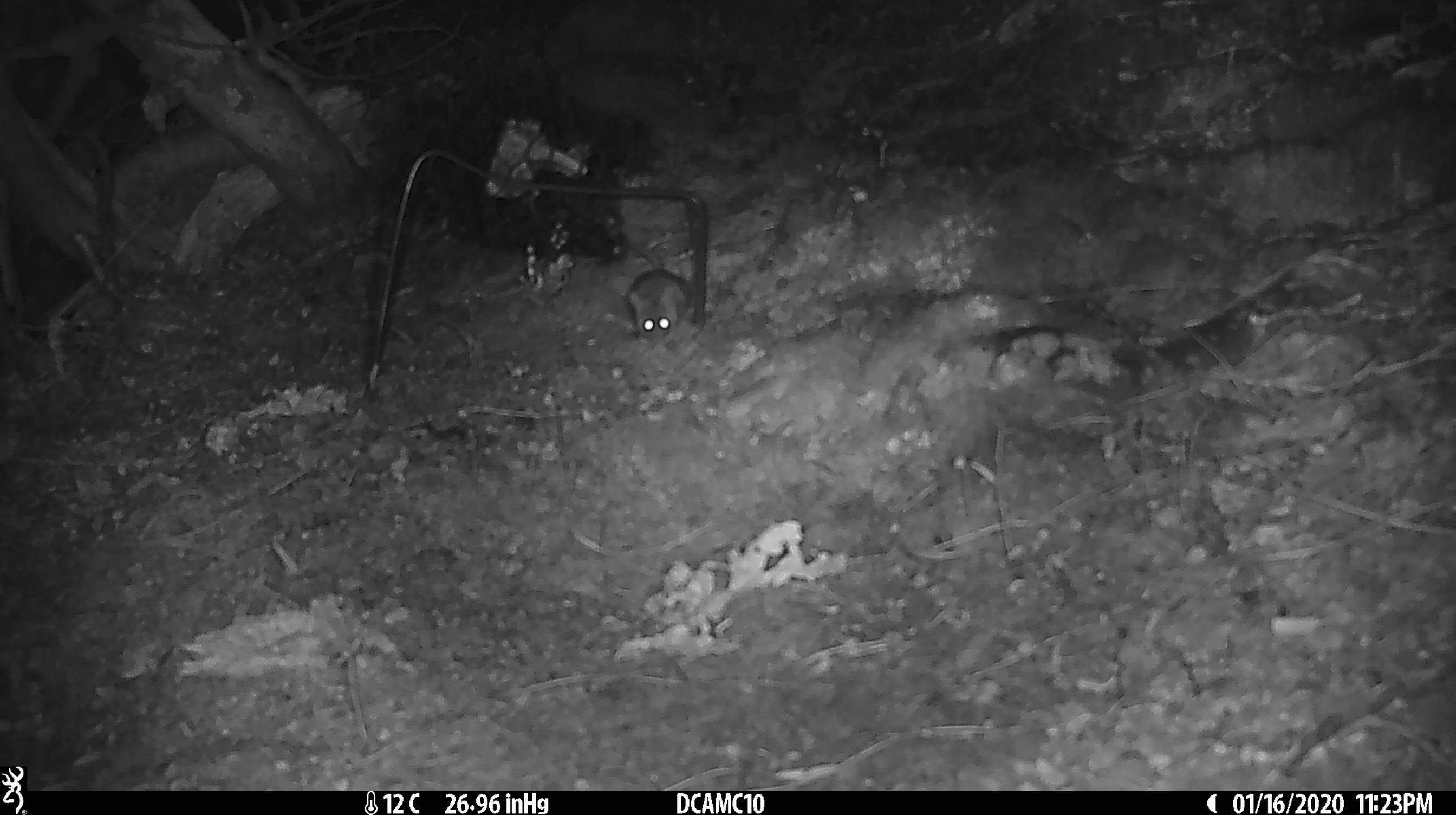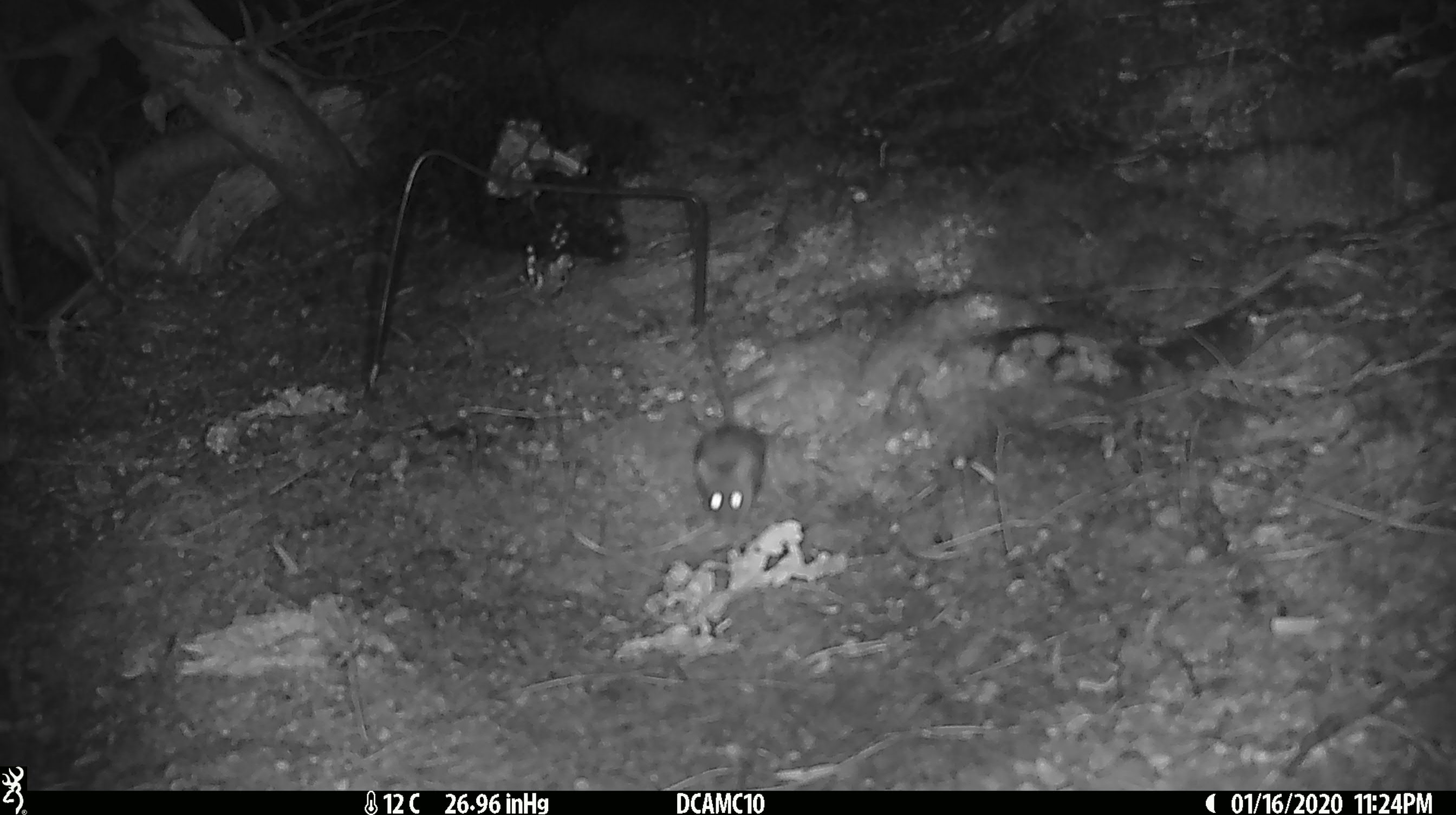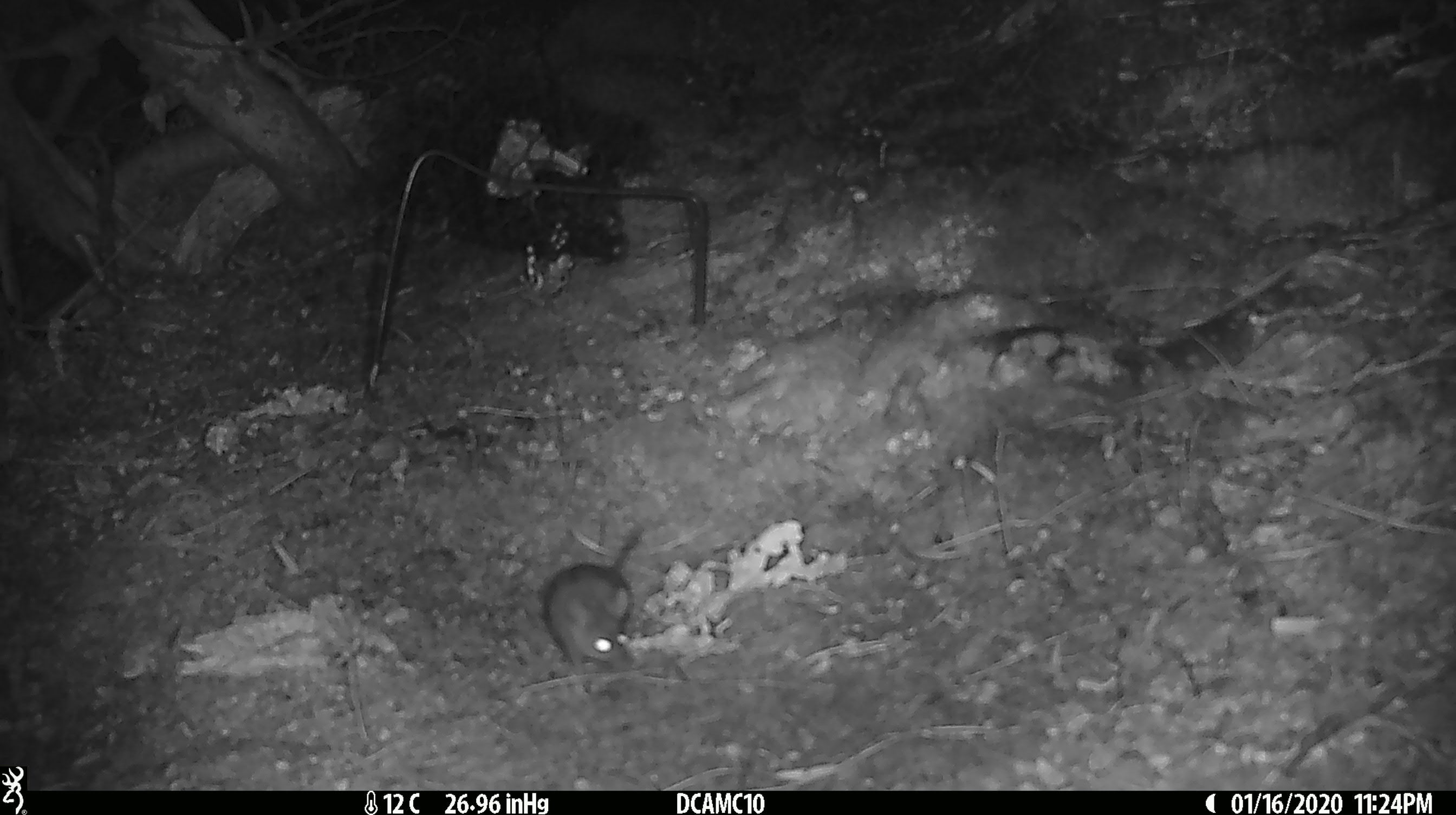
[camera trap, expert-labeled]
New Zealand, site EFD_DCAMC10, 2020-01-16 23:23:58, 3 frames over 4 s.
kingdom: Animalia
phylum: Chordata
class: Mammalia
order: Rodentia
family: Muridae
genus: Mus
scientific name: Mus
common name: mouse